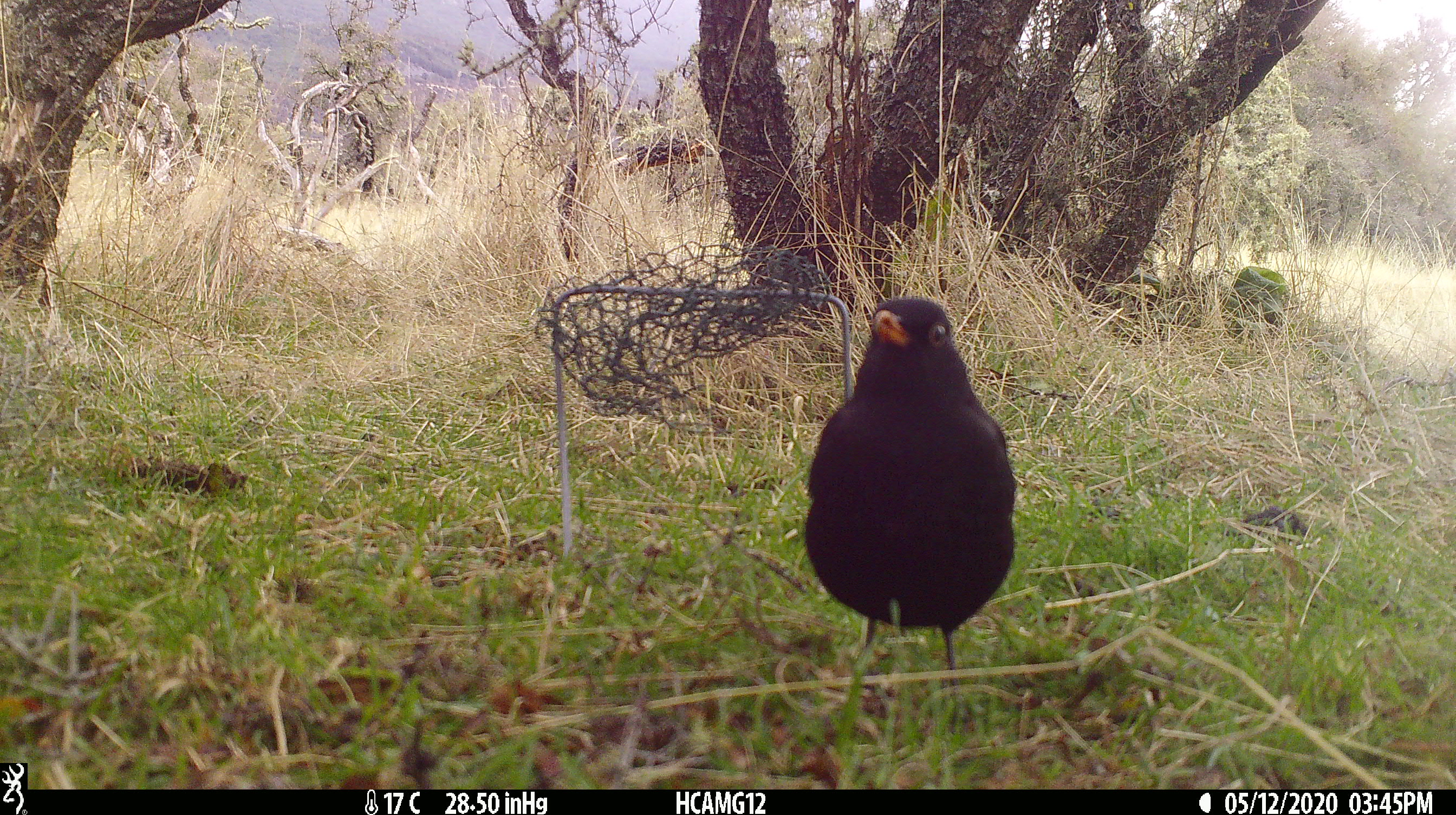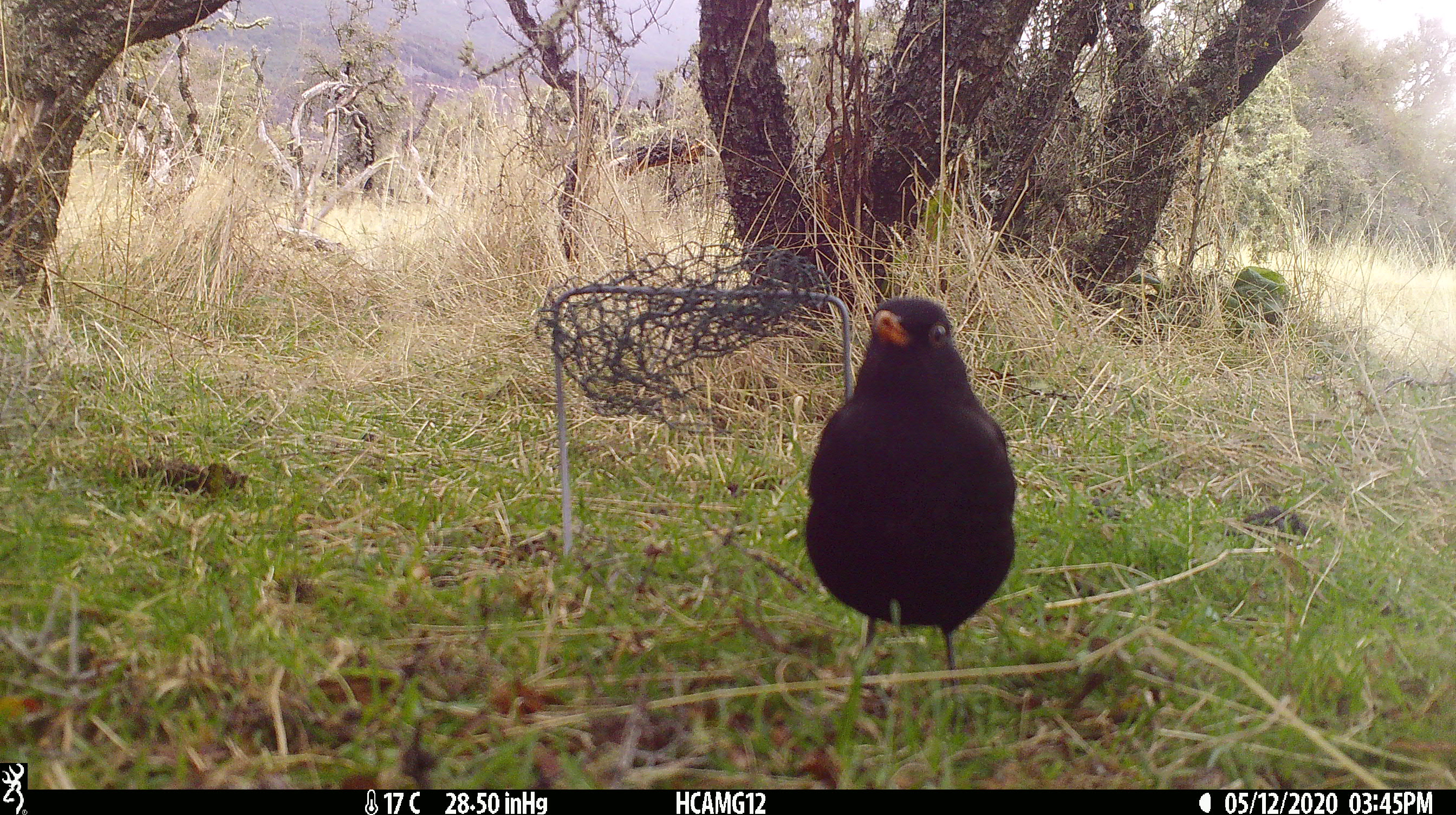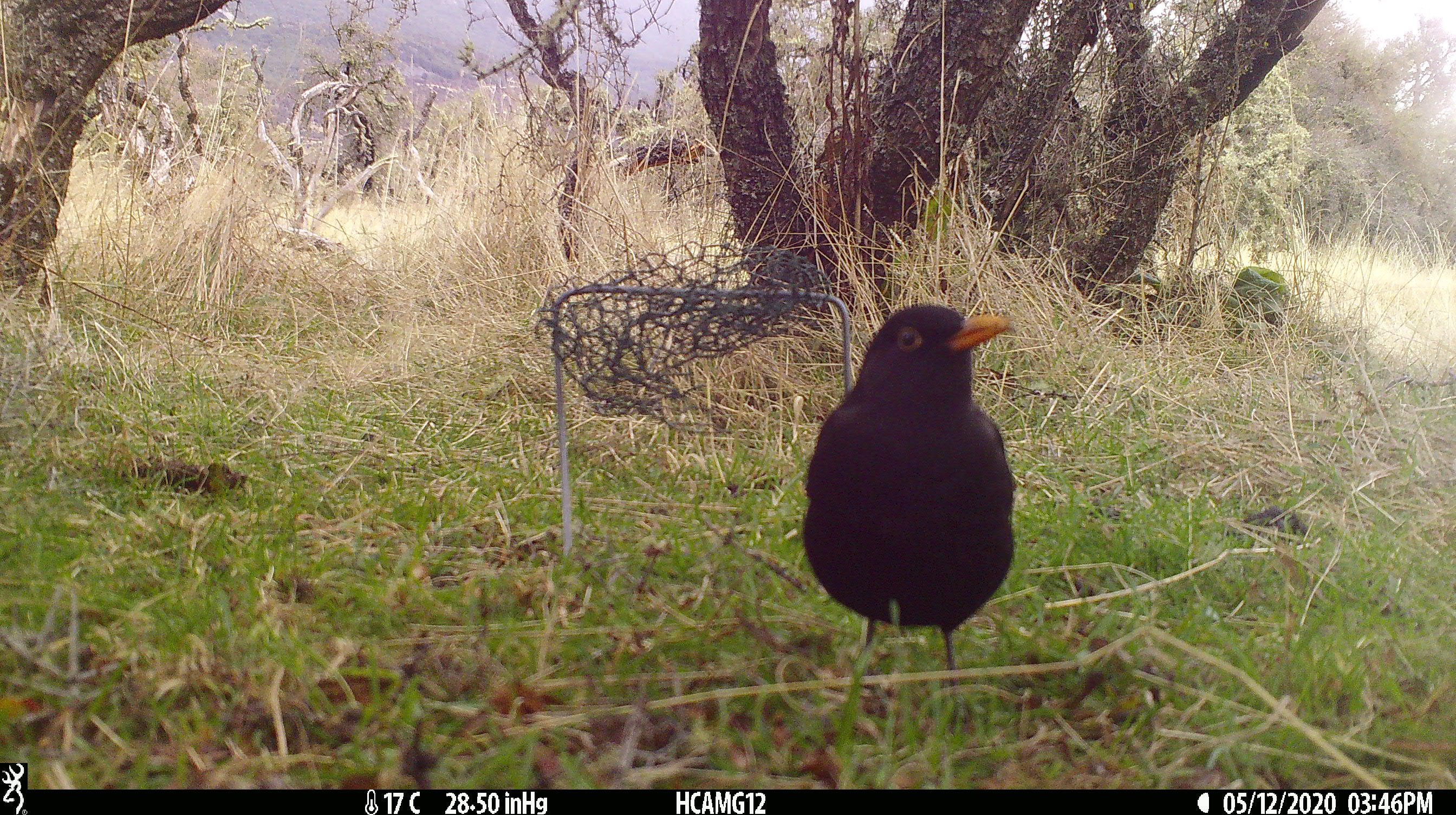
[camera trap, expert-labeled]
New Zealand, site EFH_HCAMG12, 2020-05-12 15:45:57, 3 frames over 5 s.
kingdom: Animalia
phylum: Chordata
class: Aves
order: Passeriformes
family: Turdidae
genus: Turdus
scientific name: Turdus merula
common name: eurasian blackbird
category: blackbird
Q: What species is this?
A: Blackbird (eurasian blackbird) (Turdus merula).